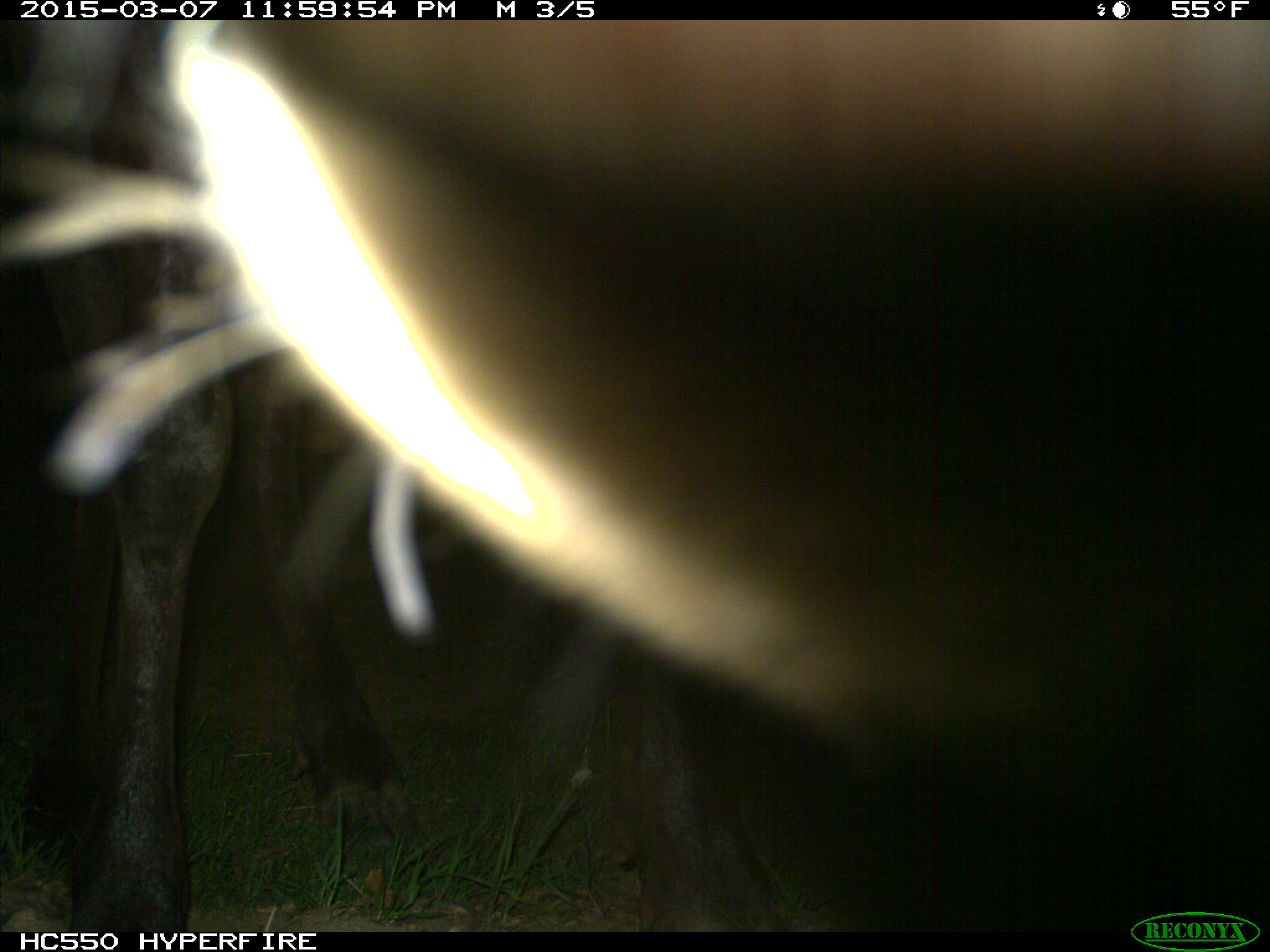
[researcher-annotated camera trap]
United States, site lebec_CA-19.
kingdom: Animalia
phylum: Chordata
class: Mammalia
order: Artiodactyla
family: Cervidae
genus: Cervus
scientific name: Cervus canadensis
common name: elk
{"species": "Cervus canadensis (elk)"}